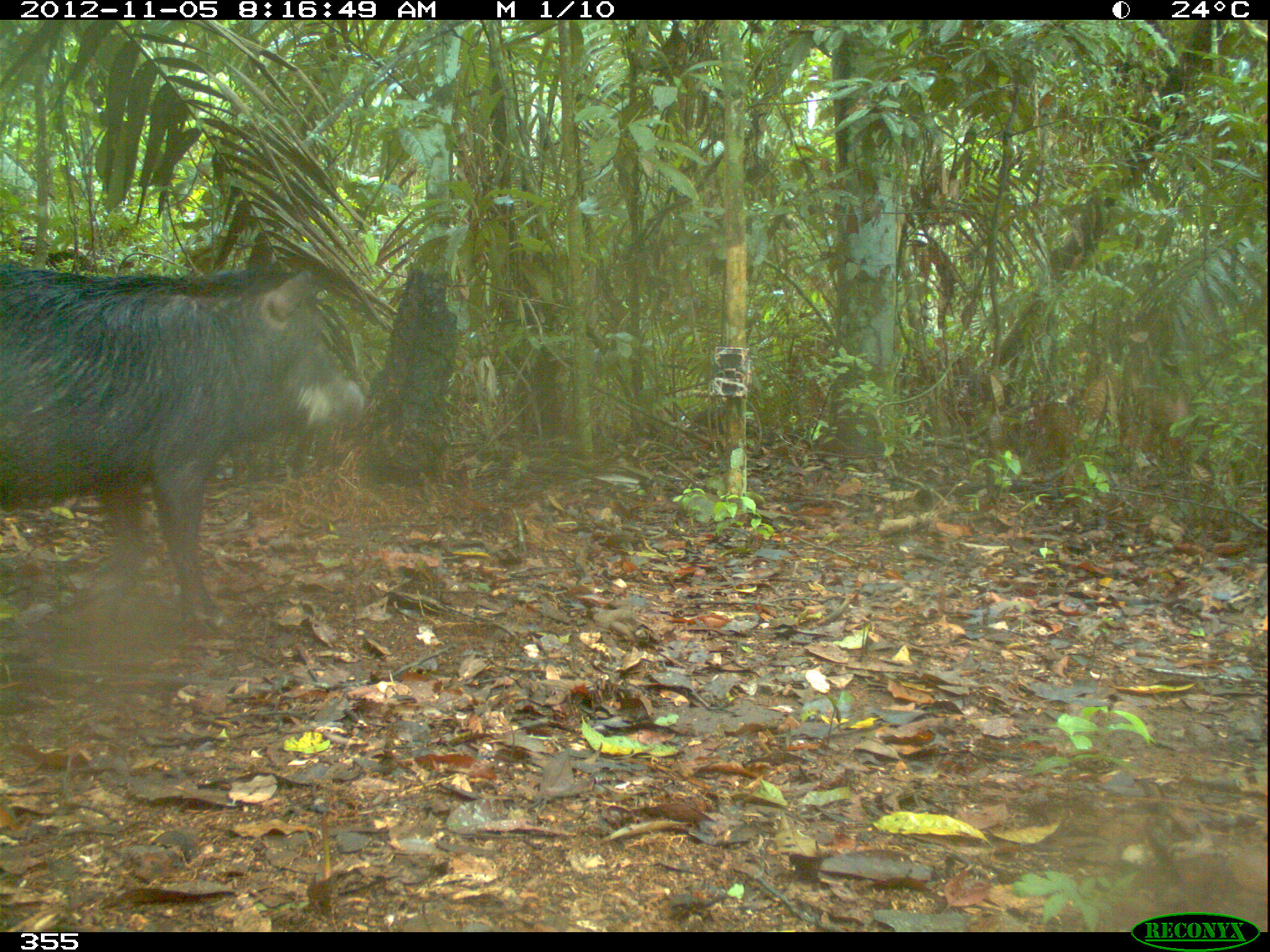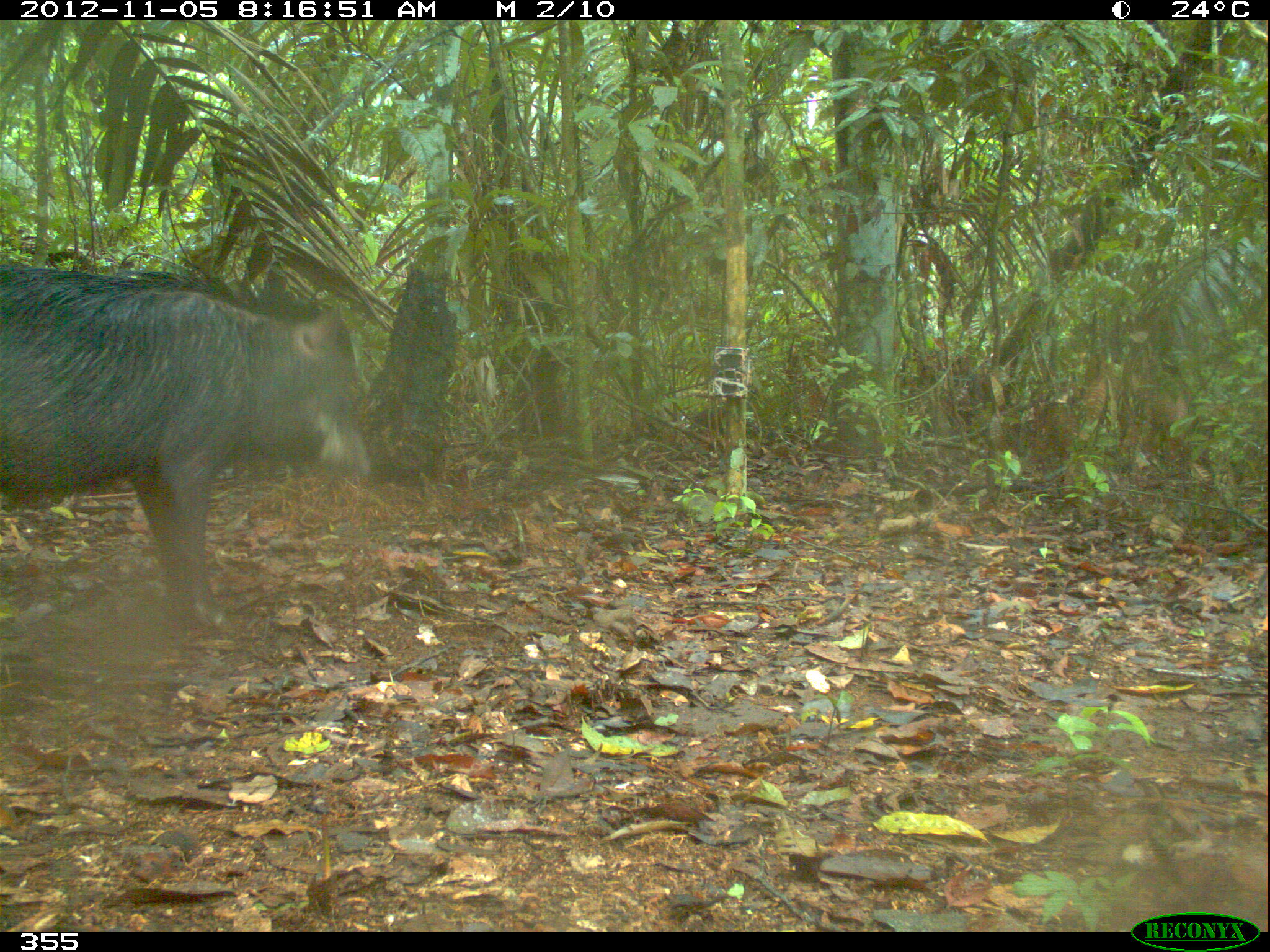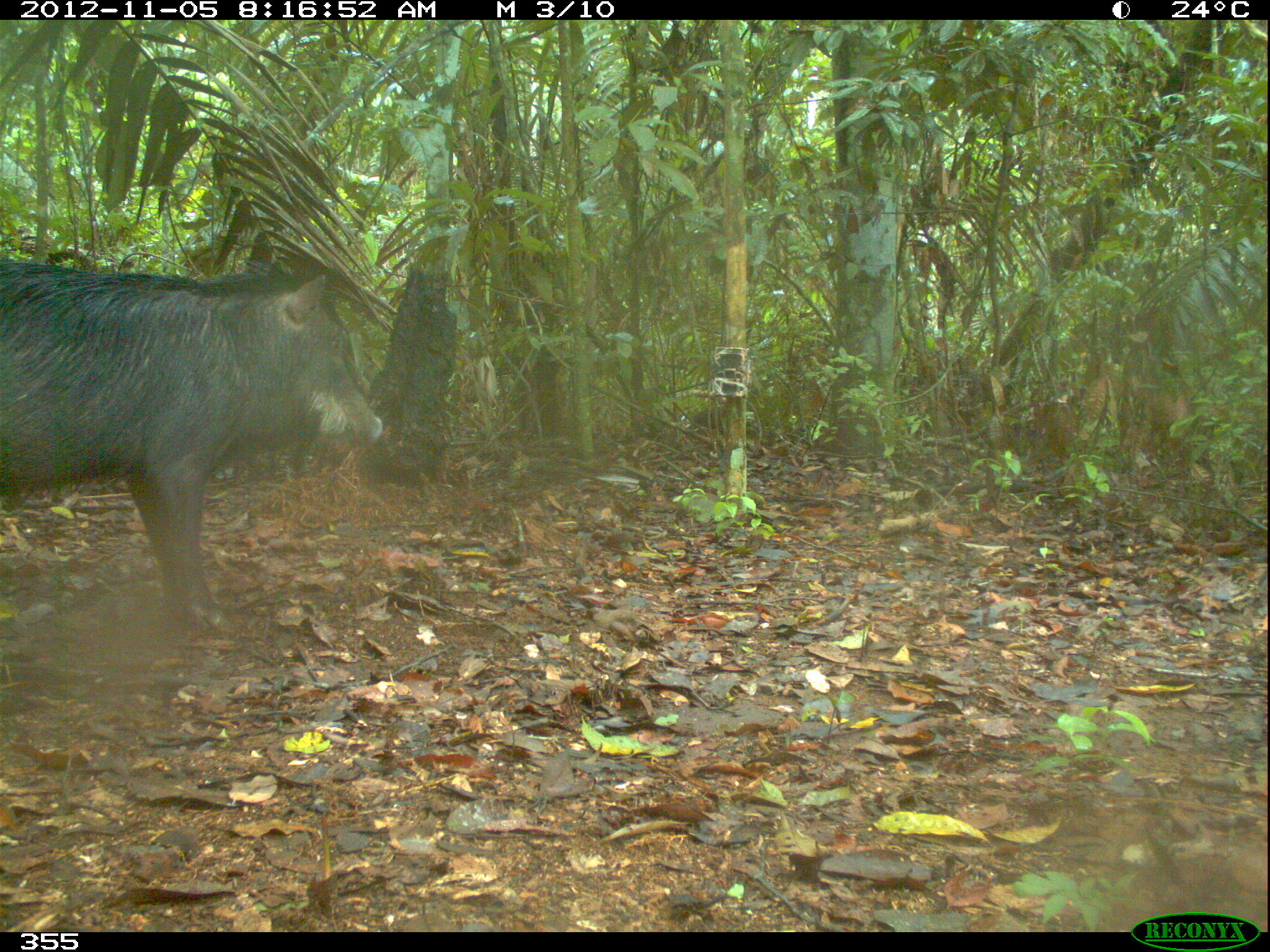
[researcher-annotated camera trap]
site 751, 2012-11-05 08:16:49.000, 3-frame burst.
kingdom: Animalia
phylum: Chordata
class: Mammalia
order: Artiodactyla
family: Tayassuidae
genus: Tayassu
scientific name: Tayassu pecari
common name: white-lipped peccary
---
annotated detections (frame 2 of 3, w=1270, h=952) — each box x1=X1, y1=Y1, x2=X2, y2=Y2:
tayassu pecari: x1=0, y1=262, x2=376, y2=634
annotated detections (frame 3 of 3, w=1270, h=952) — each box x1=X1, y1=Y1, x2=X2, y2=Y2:
tayassu pecari: x1=0, y1=256, x2=384, y2=640